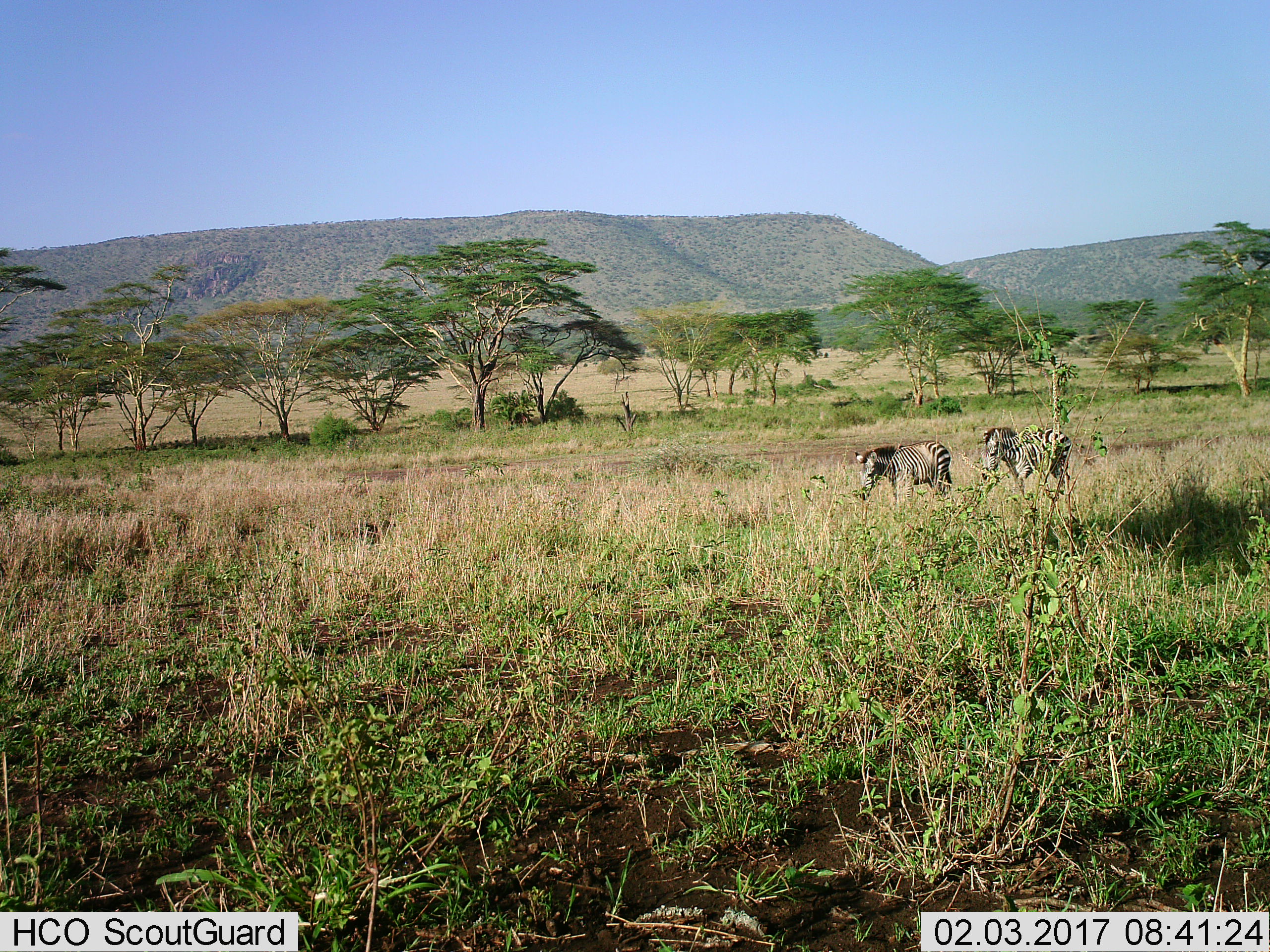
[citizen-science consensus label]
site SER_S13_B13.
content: unidentified animal